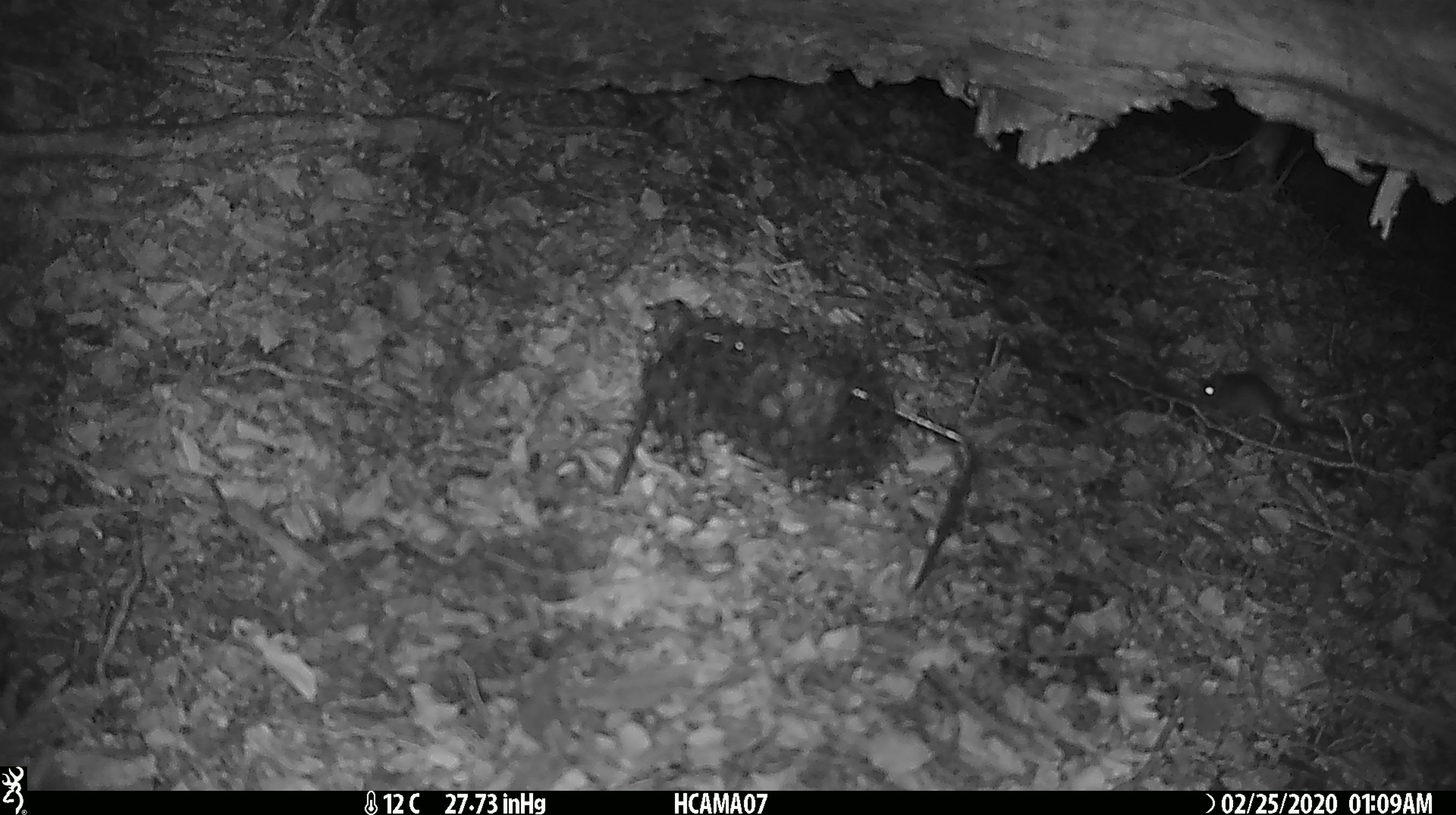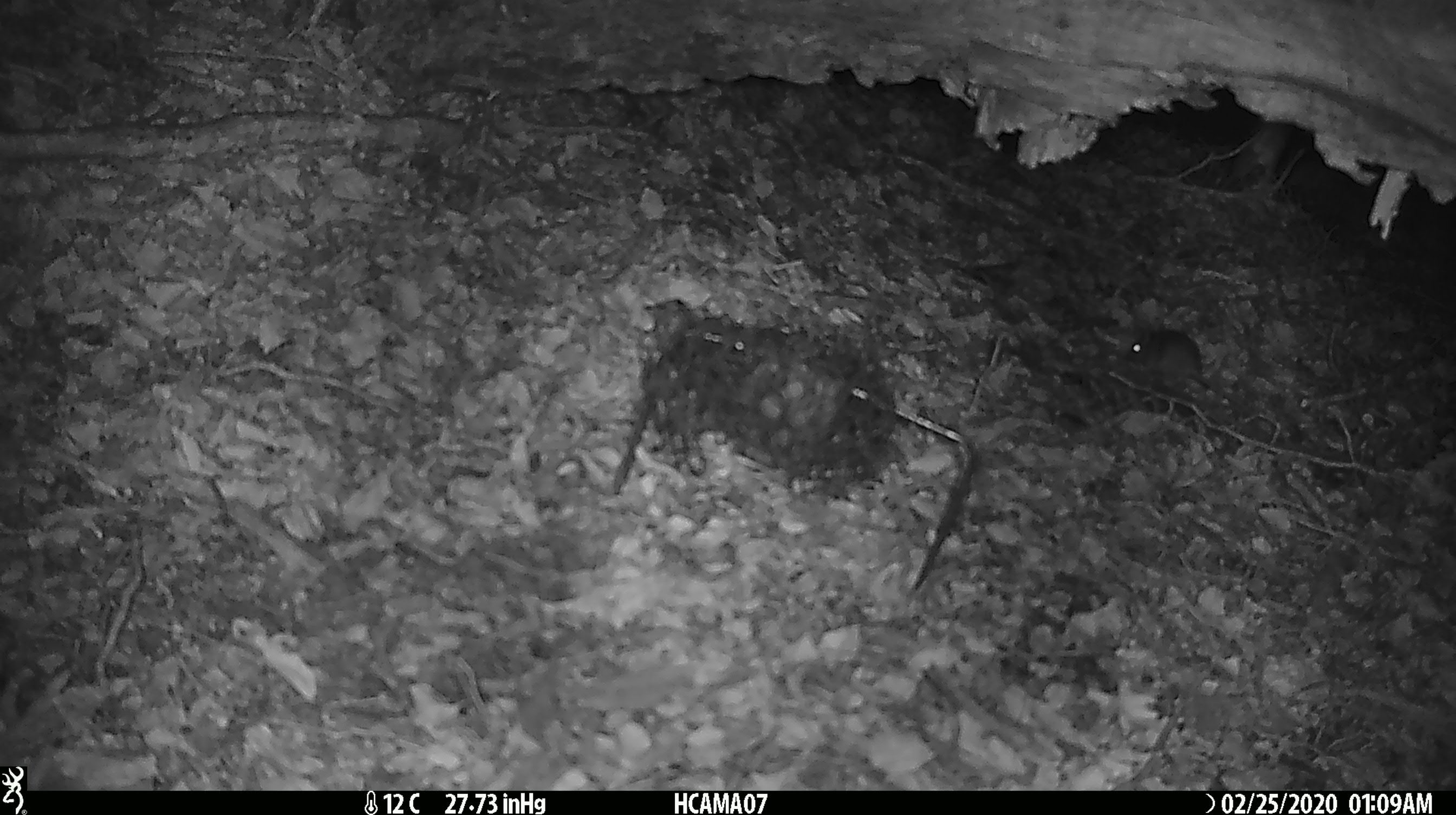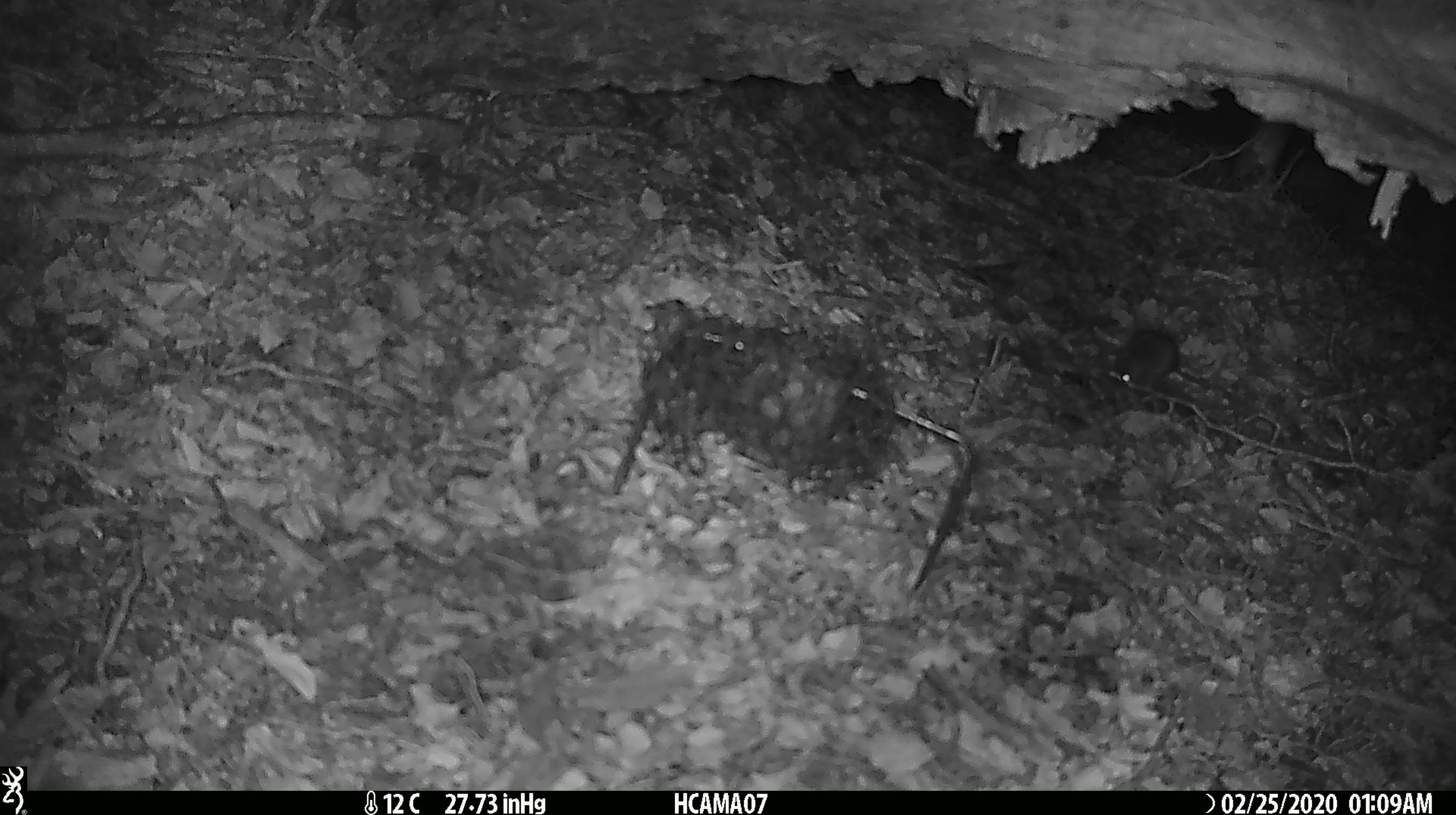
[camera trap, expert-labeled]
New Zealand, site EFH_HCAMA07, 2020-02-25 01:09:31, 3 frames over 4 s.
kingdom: Animalia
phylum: Chordata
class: Mammalia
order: Rodentia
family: Muridae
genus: Mus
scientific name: Mus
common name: mouse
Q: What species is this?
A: Mouse (Mus).